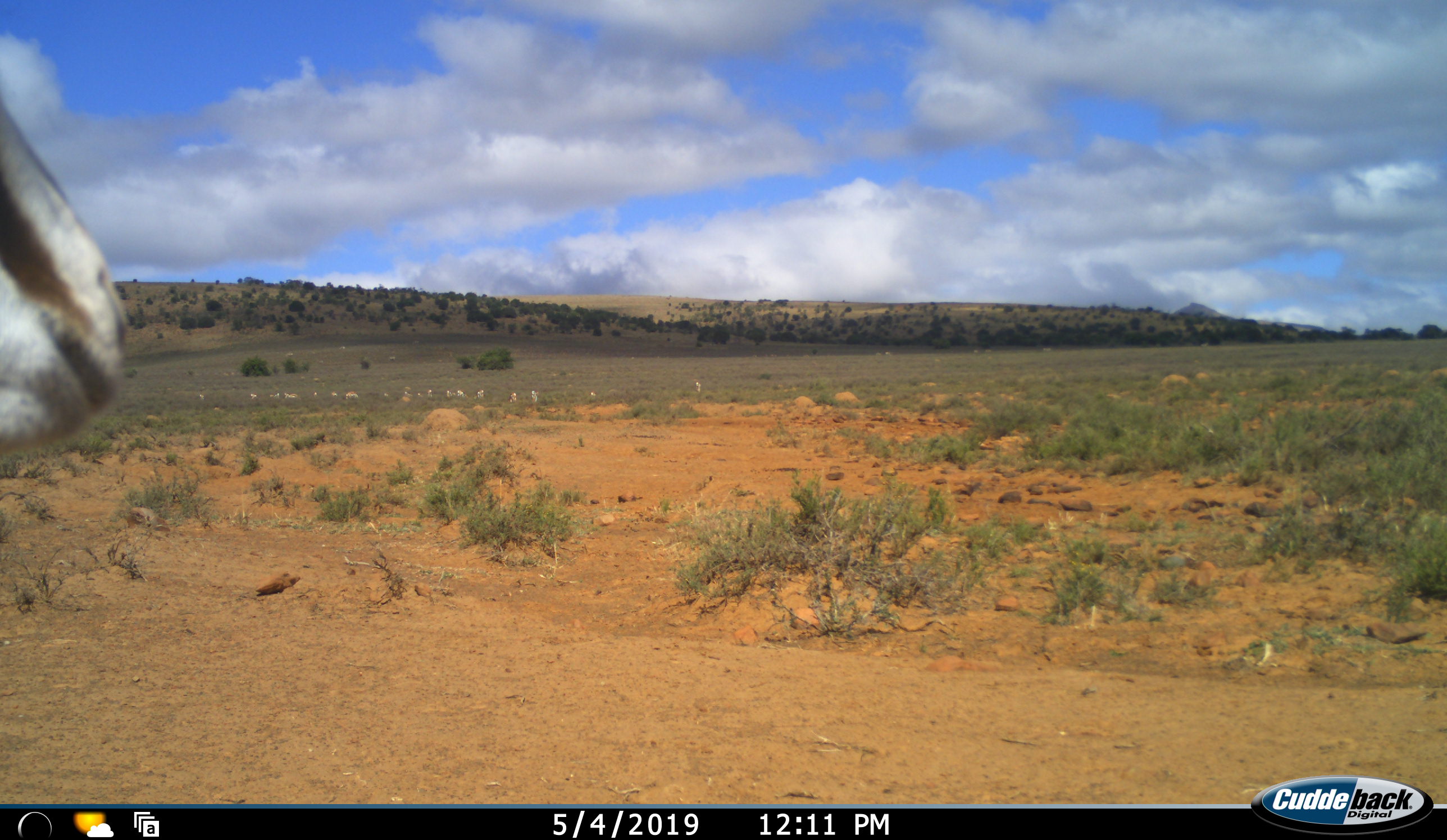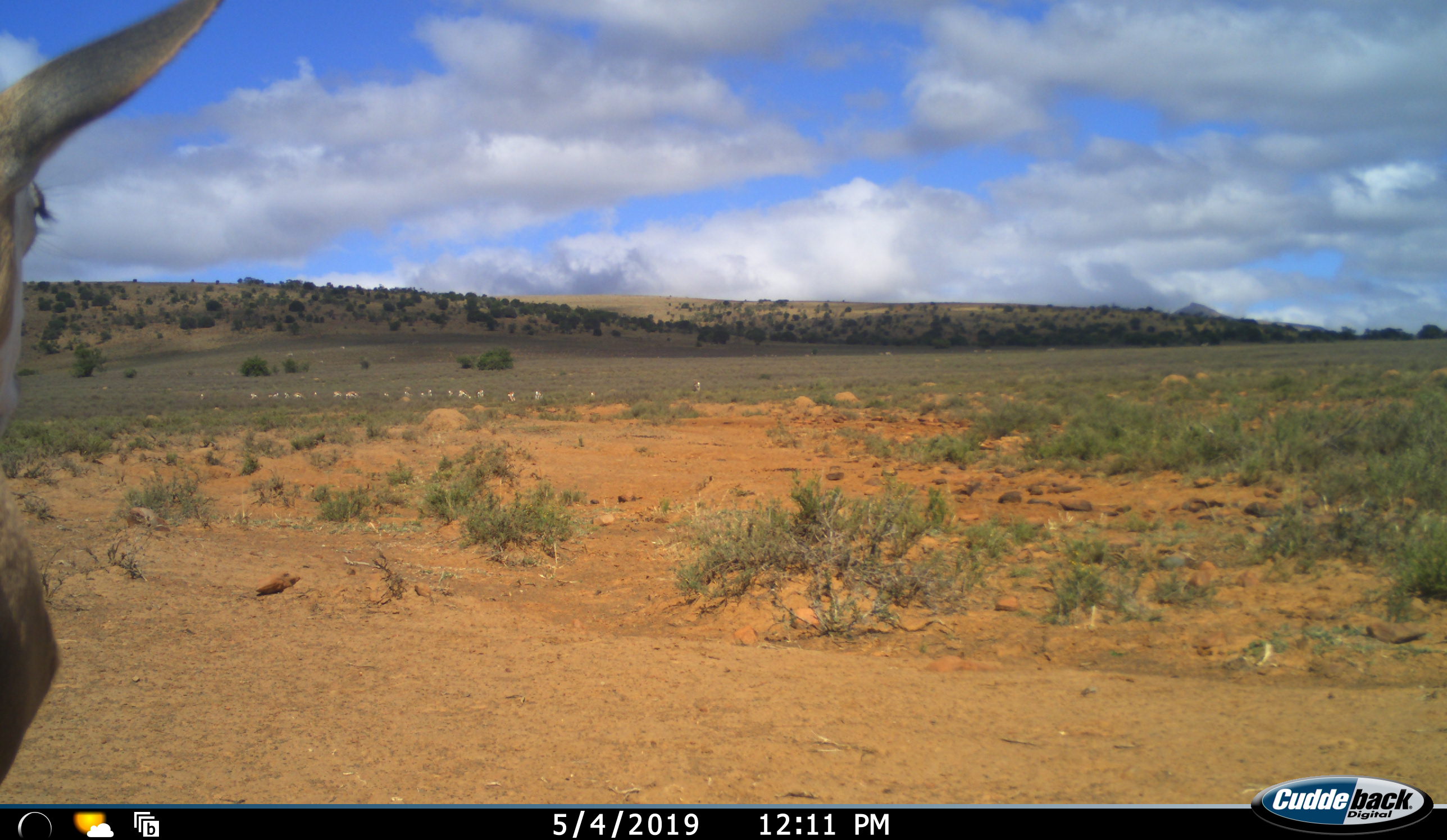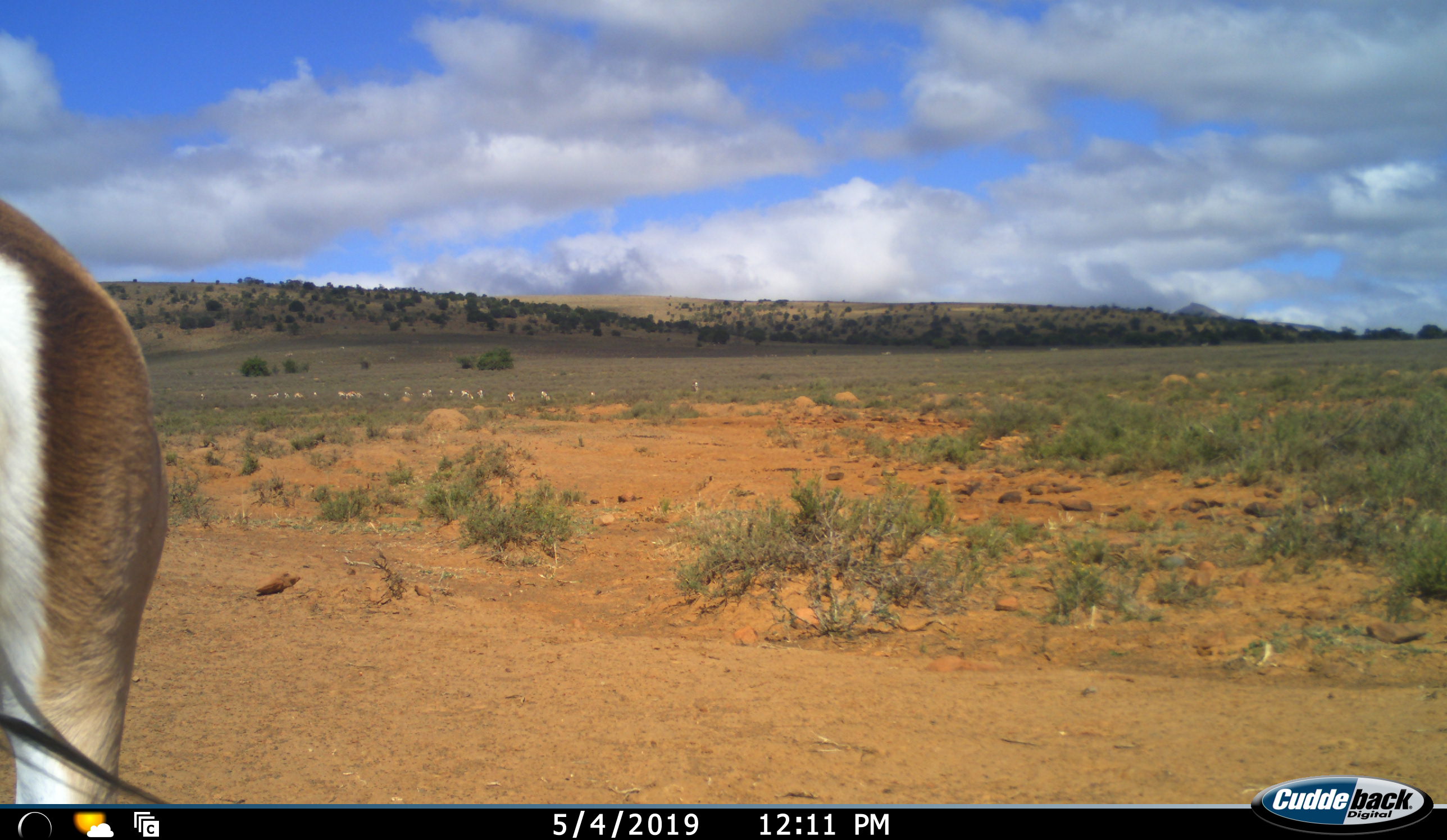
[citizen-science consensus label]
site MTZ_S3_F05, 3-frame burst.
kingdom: Animalia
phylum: Chordata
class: Mammalia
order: Artiodactyla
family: Bovidae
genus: Antidorcas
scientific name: Antidorcas marsupialis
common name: springbok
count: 11-50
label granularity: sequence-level